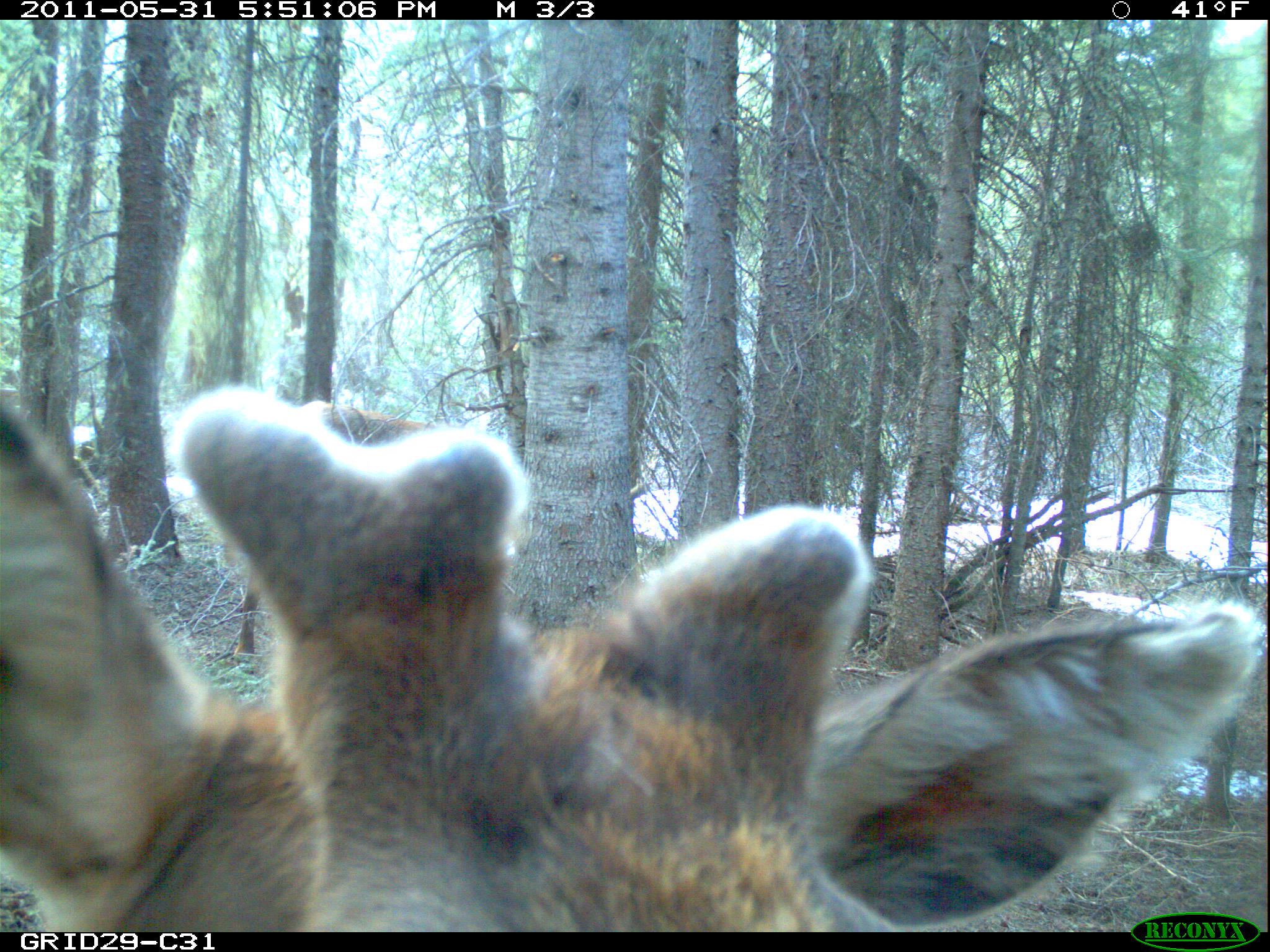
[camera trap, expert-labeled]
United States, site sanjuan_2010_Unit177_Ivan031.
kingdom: Animalia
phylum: Chordata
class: Mammalia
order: Artiodactyla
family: Cervidae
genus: Cervus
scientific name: Cervus elaphus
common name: red deer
Cervus elaphus (red deer).